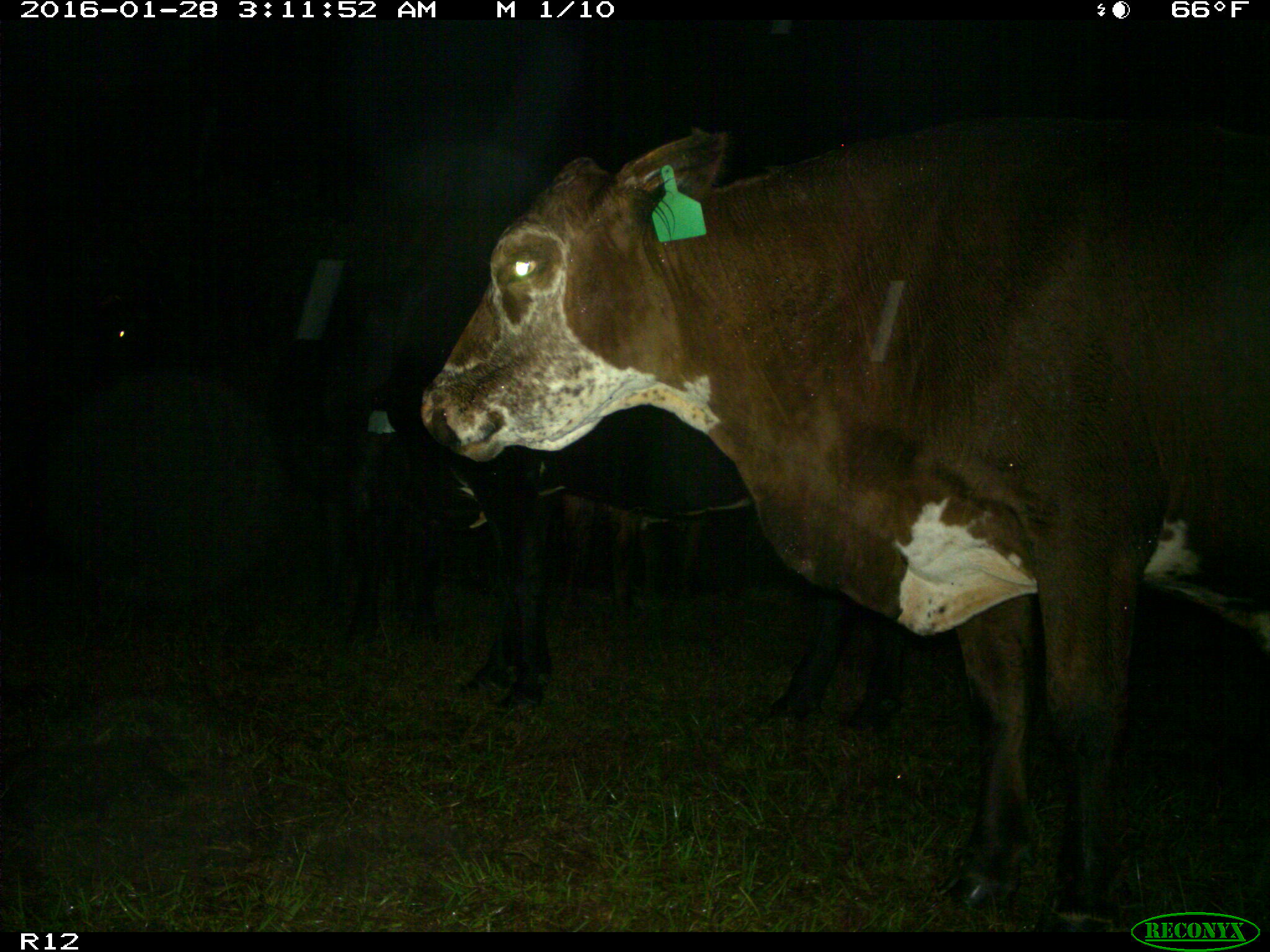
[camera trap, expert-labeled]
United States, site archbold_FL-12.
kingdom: Animalia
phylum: Chordata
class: Mammalia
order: Artiodactyla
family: Bovidae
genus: Bos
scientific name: Bos taurus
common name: domestic cow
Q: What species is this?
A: Bos taurus (domestic cow).